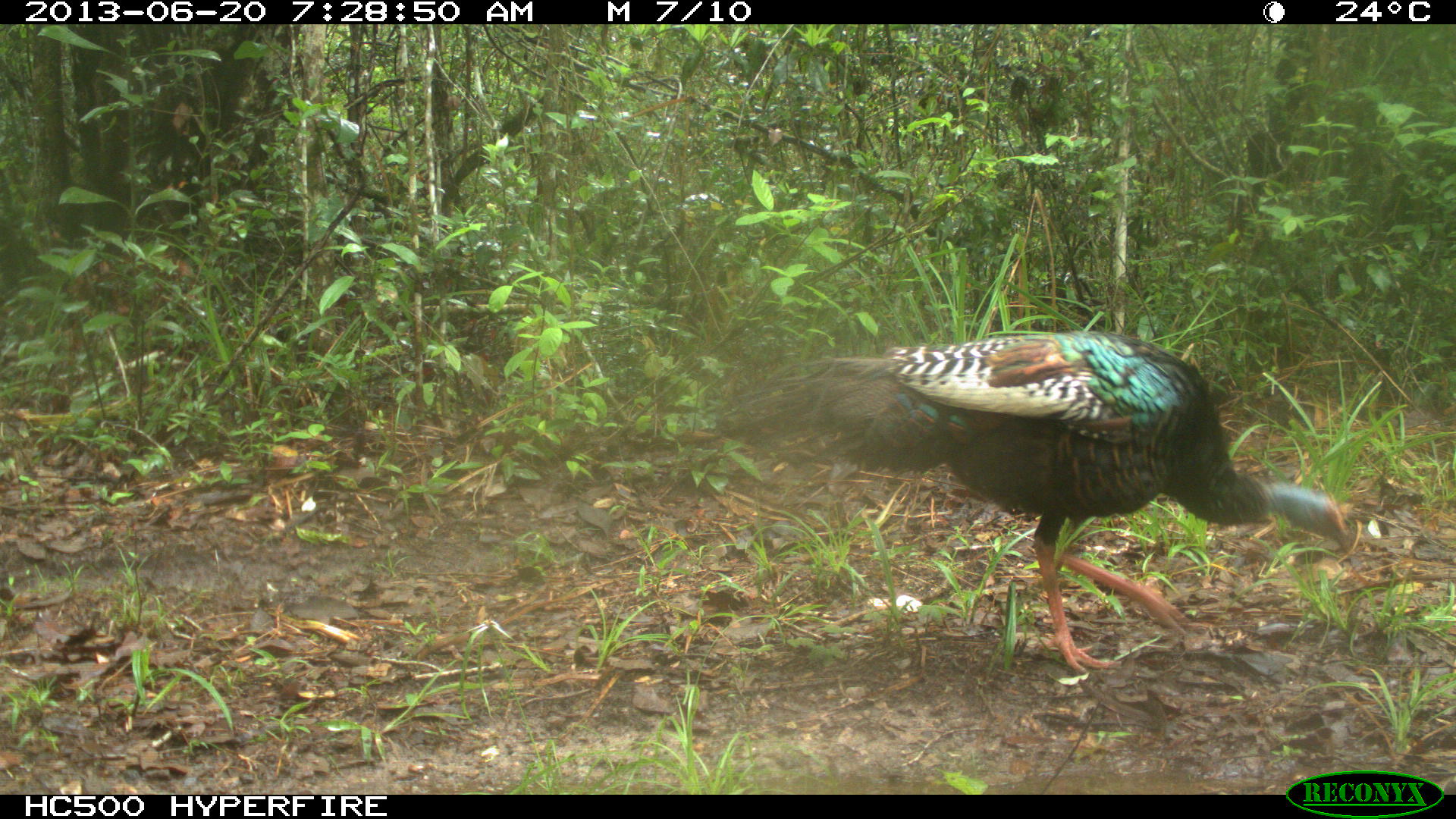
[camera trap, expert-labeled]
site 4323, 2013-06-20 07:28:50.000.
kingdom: Animalia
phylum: Chordata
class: Aves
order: Galliformes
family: Phasianidae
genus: Meleagris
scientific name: Meleagris ocellata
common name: ocellated turkey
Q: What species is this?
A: Meleagris ocellata (ocellated turkey).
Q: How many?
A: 1.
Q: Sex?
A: Male.